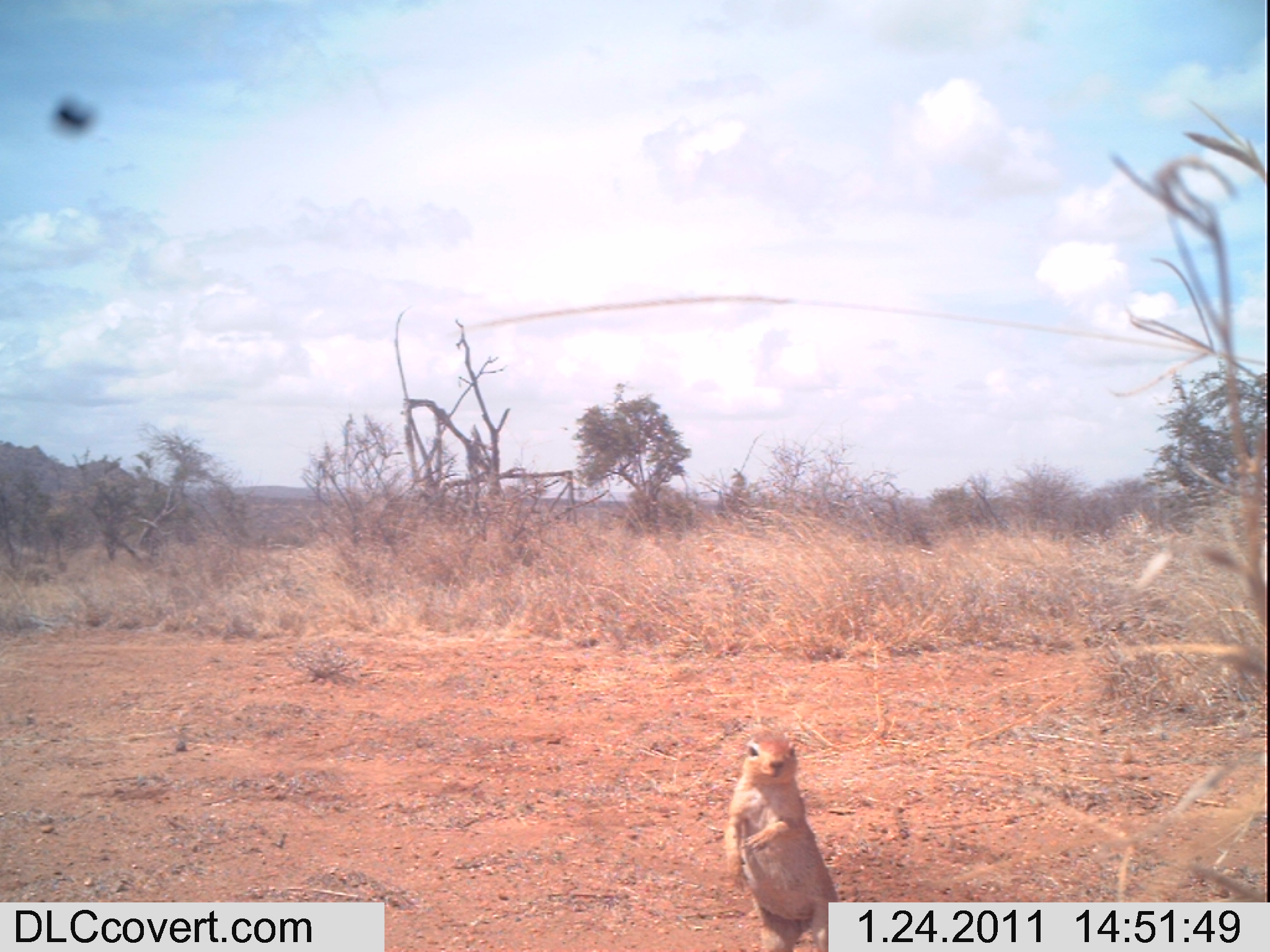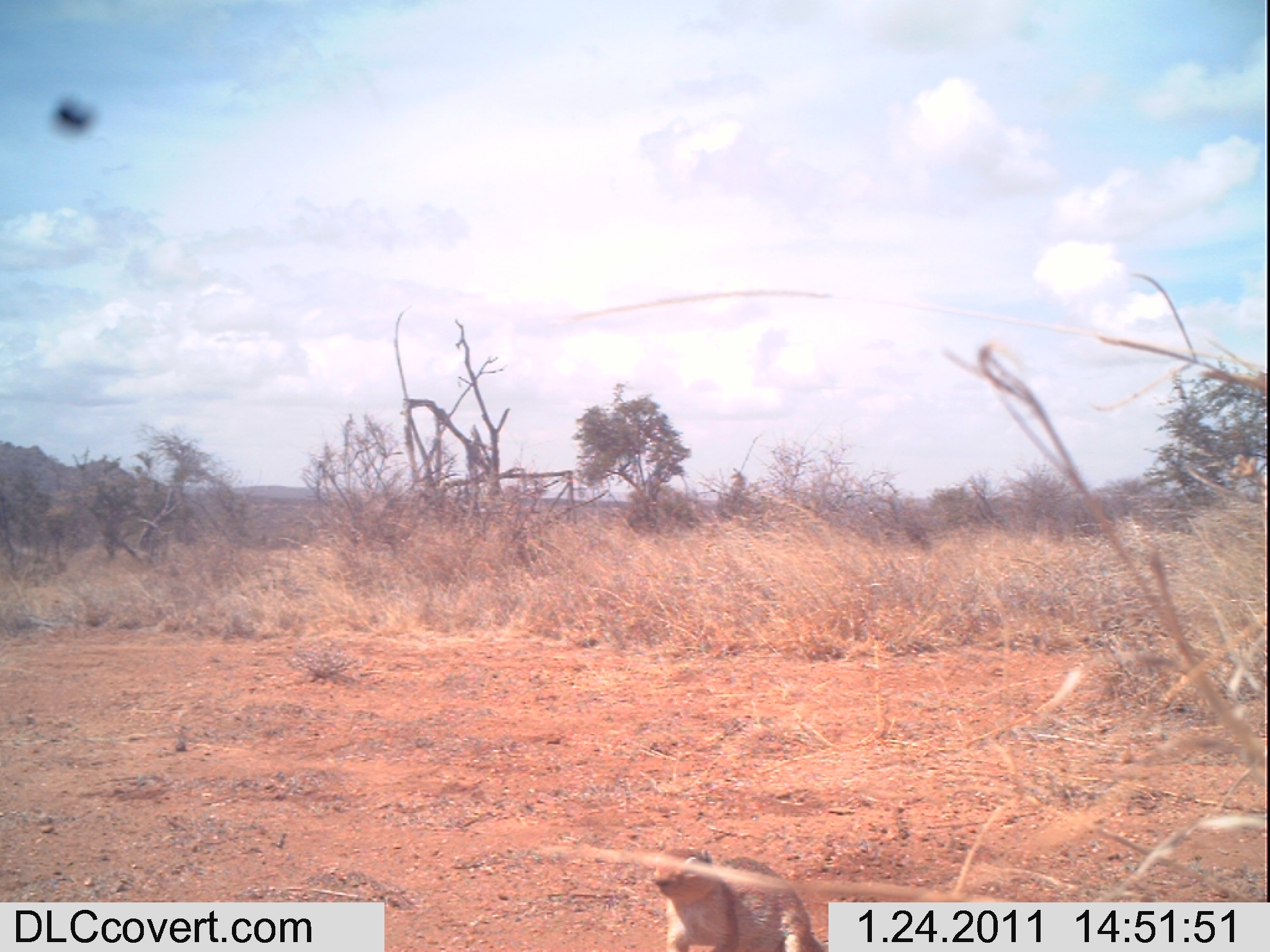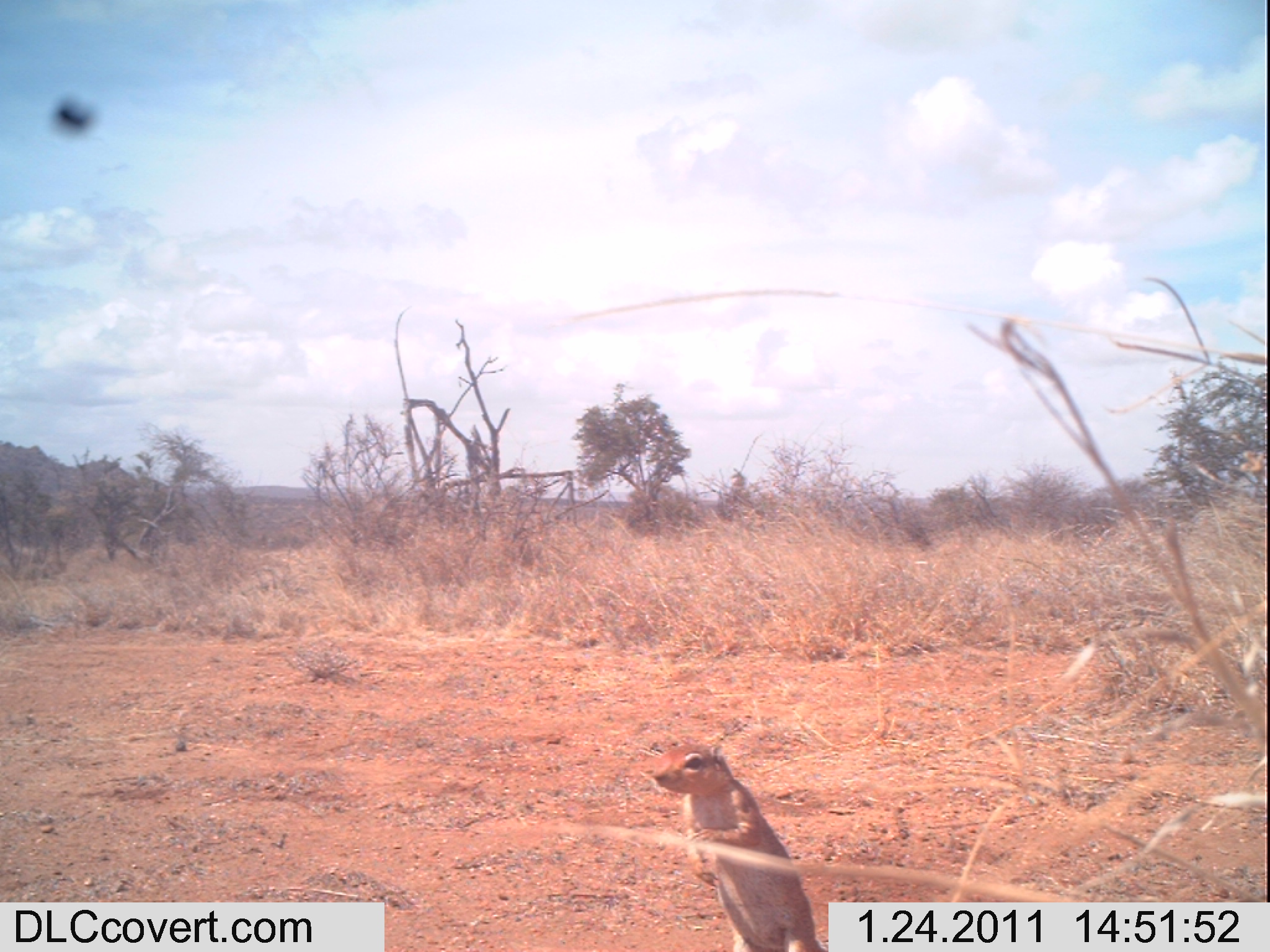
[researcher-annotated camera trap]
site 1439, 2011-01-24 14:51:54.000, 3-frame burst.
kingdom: Animalia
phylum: Chordata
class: Mammalia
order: Artiodactyla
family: Bovidae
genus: Madoqua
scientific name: Madoqua guentheri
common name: günther's dik-dik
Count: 1.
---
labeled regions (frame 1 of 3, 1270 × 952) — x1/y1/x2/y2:
madoqua guentheri: 719/725/841/952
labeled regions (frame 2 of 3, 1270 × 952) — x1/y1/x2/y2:
madoqua guentheri: 648/841/826/951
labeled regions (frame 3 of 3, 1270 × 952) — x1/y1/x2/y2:
madoqua guentheri: 635/733/826/951